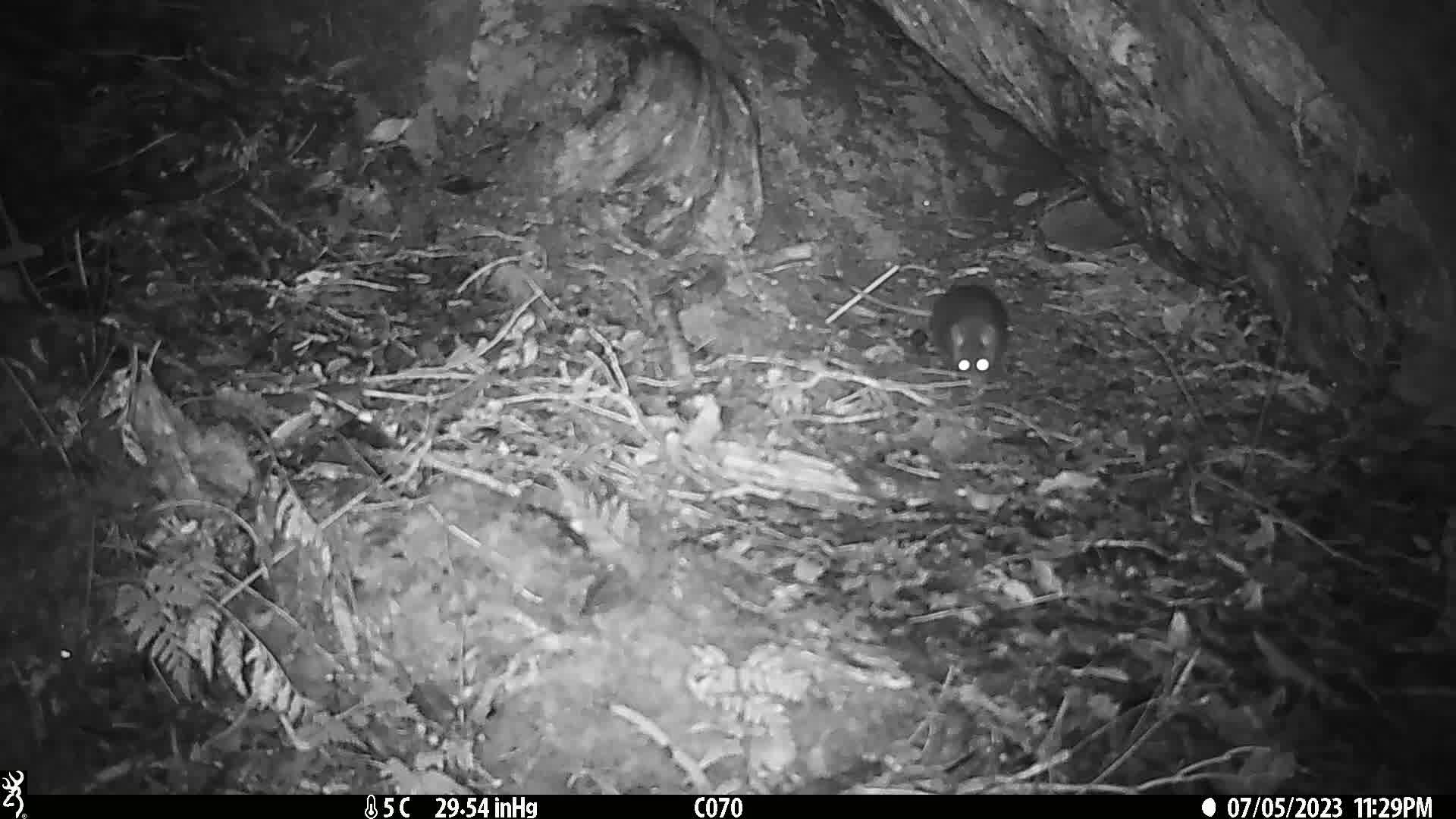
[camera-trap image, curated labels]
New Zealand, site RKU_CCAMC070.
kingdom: Animalia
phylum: Chordata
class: Mammalia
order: Rodentia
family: Muridae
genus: Rattus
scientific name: Rattus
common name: rat